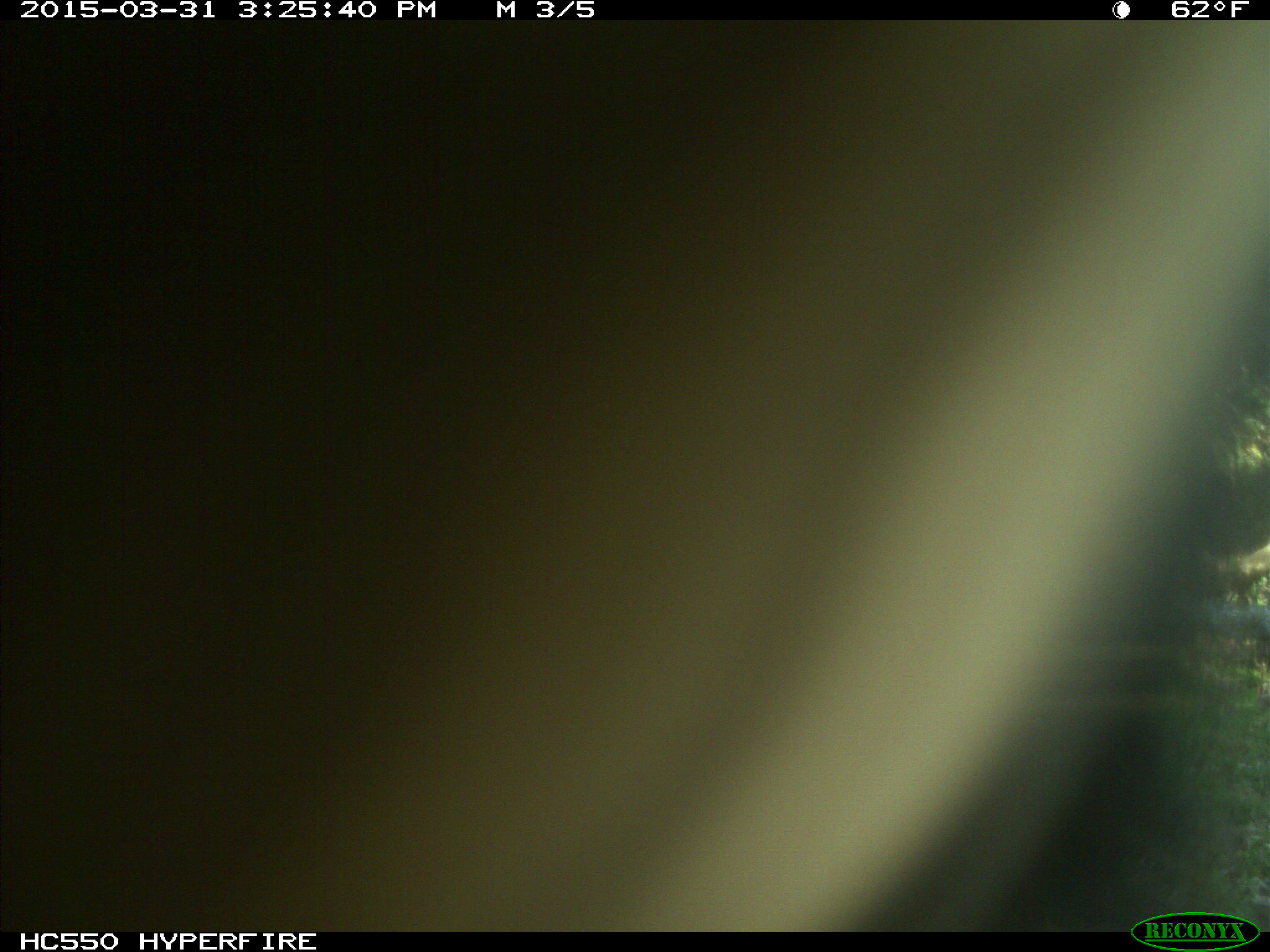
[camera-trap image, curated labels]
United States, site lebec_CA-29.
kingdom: Animalia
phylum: Chordata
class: Mammalia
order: Artiodactyla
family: Bovidae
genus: Bos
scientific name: Bos taurus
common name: domestic cow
Bos taurus (domestic cow).